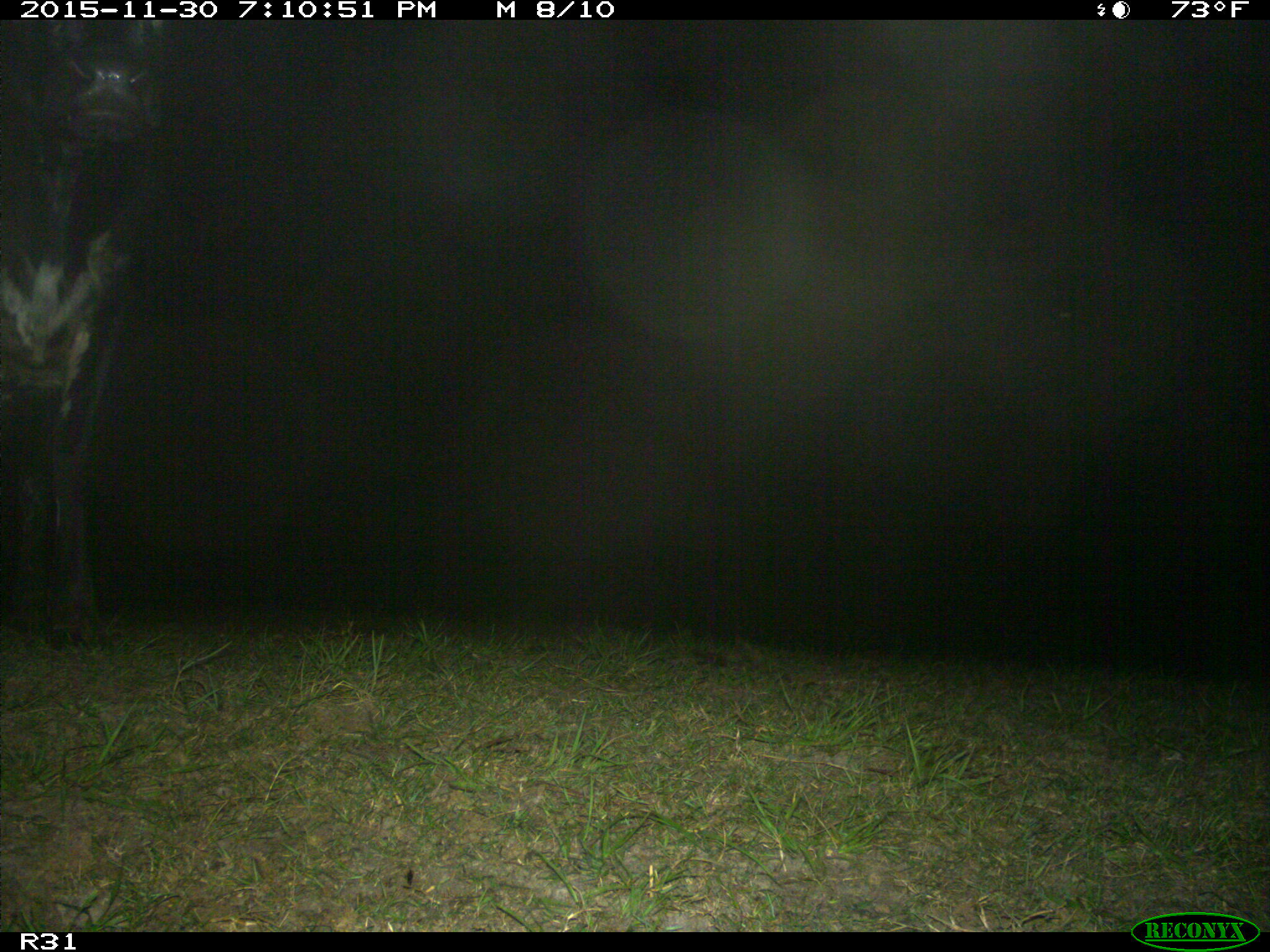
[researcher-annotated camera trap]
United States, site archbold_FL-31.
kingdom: Animalia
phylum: Chordata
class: Mammalia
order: Artiodactyla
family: Bovidae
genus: Bos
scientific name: Bos taurus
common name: domestic cow